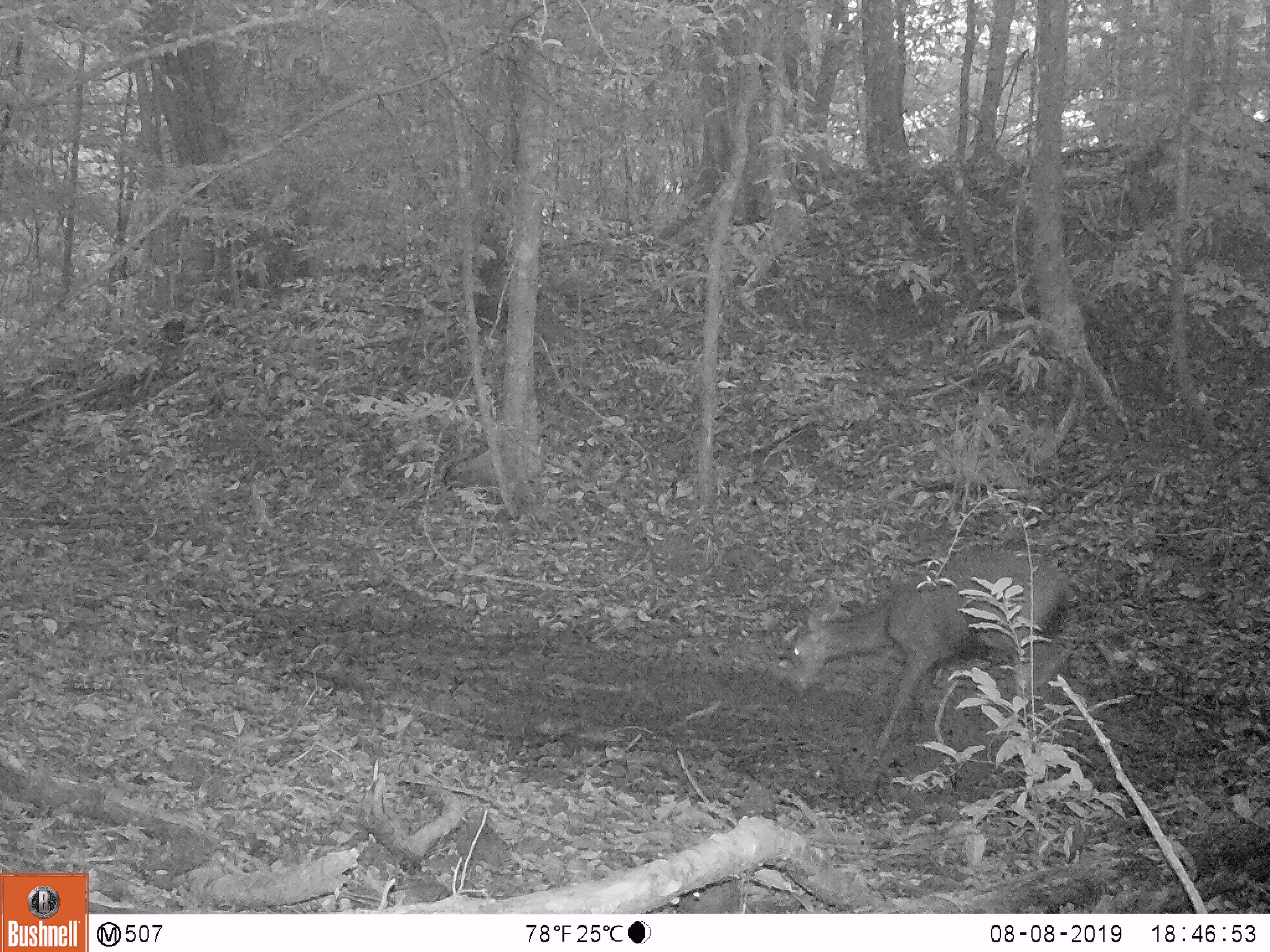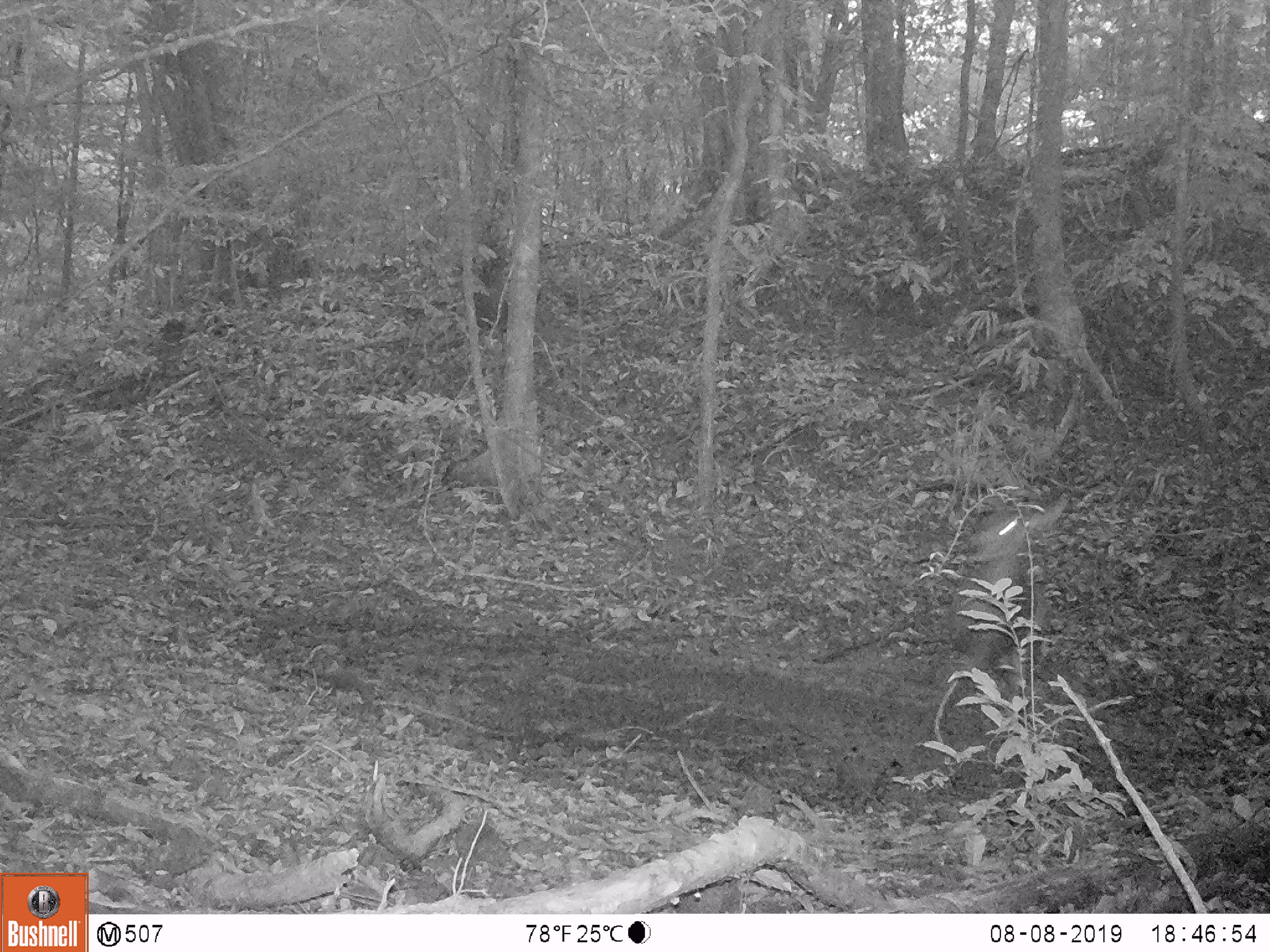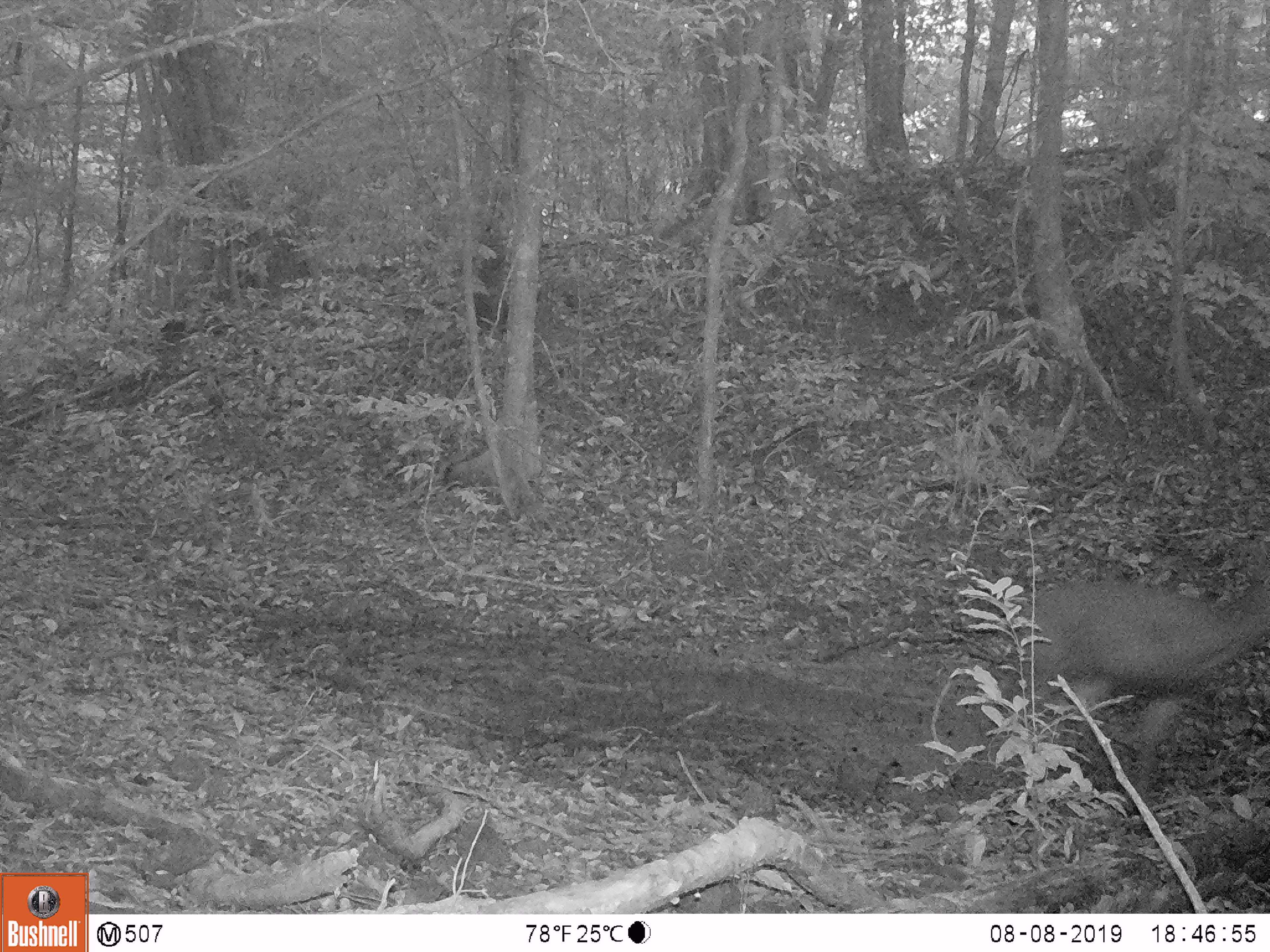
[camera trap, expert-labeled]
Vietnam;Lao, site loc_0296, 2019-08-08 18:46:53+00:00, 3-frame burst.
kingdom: Animalia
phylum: Chordata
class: Mammalia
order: Artiodactyla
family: Cervidae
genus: Rusa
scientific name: Rusa unicolor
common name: sambar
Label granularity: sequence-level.